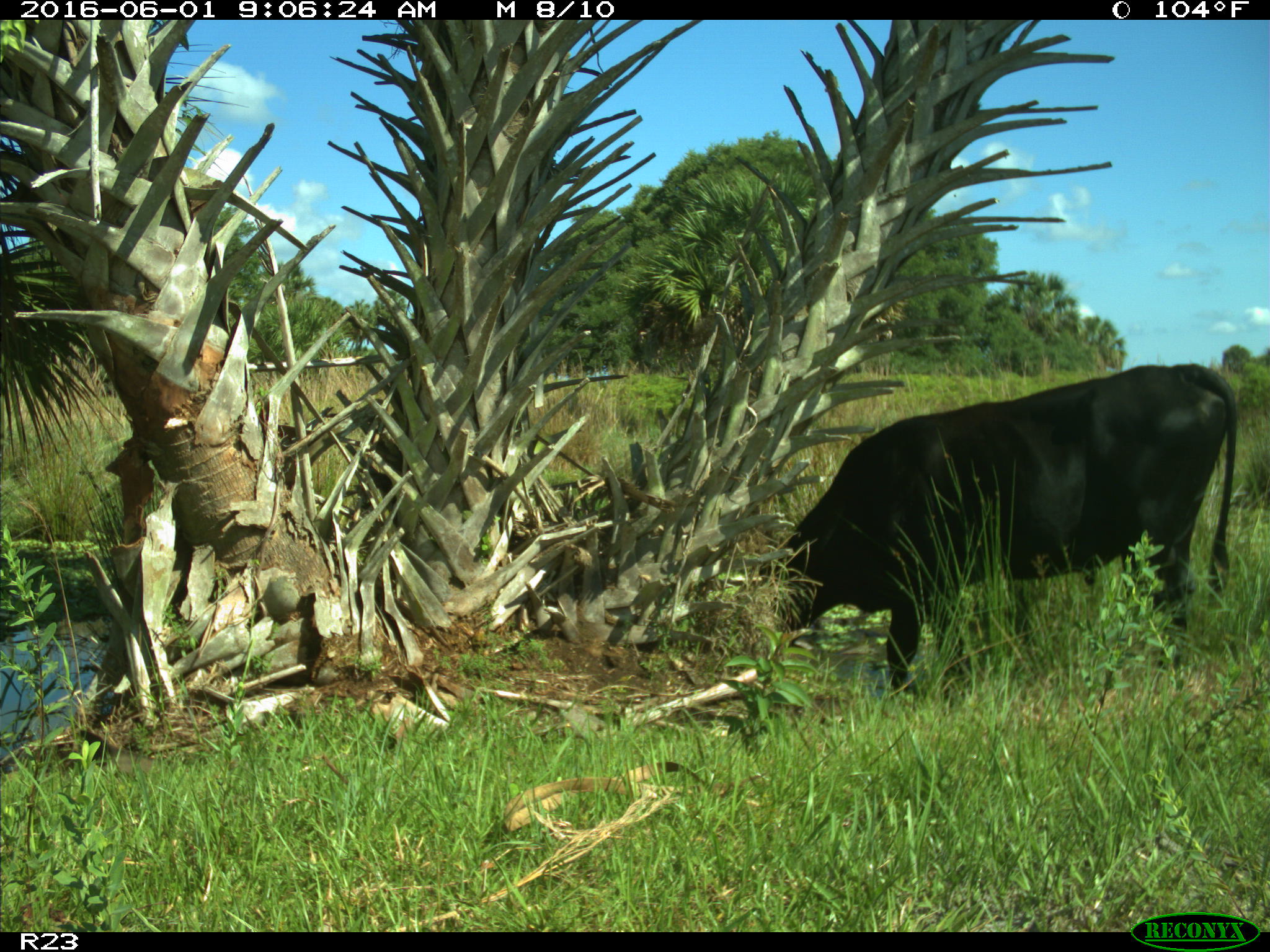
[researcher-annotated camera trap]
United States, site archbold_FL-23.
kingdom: Animalia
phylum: Chordata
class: Mammalia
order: Artiodactyla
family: Bovidae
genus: Bos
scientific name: Bos taurus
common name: domestic cow